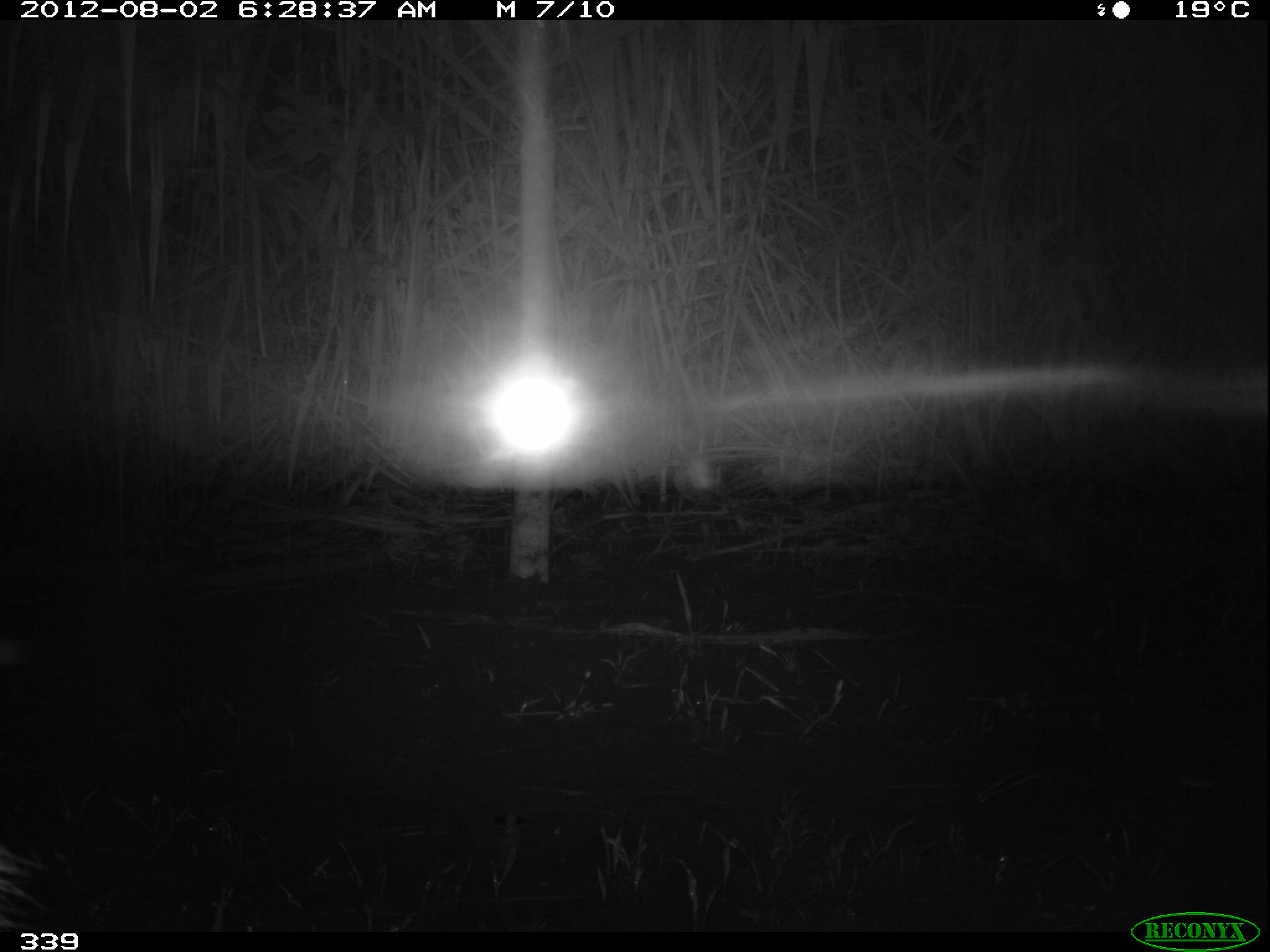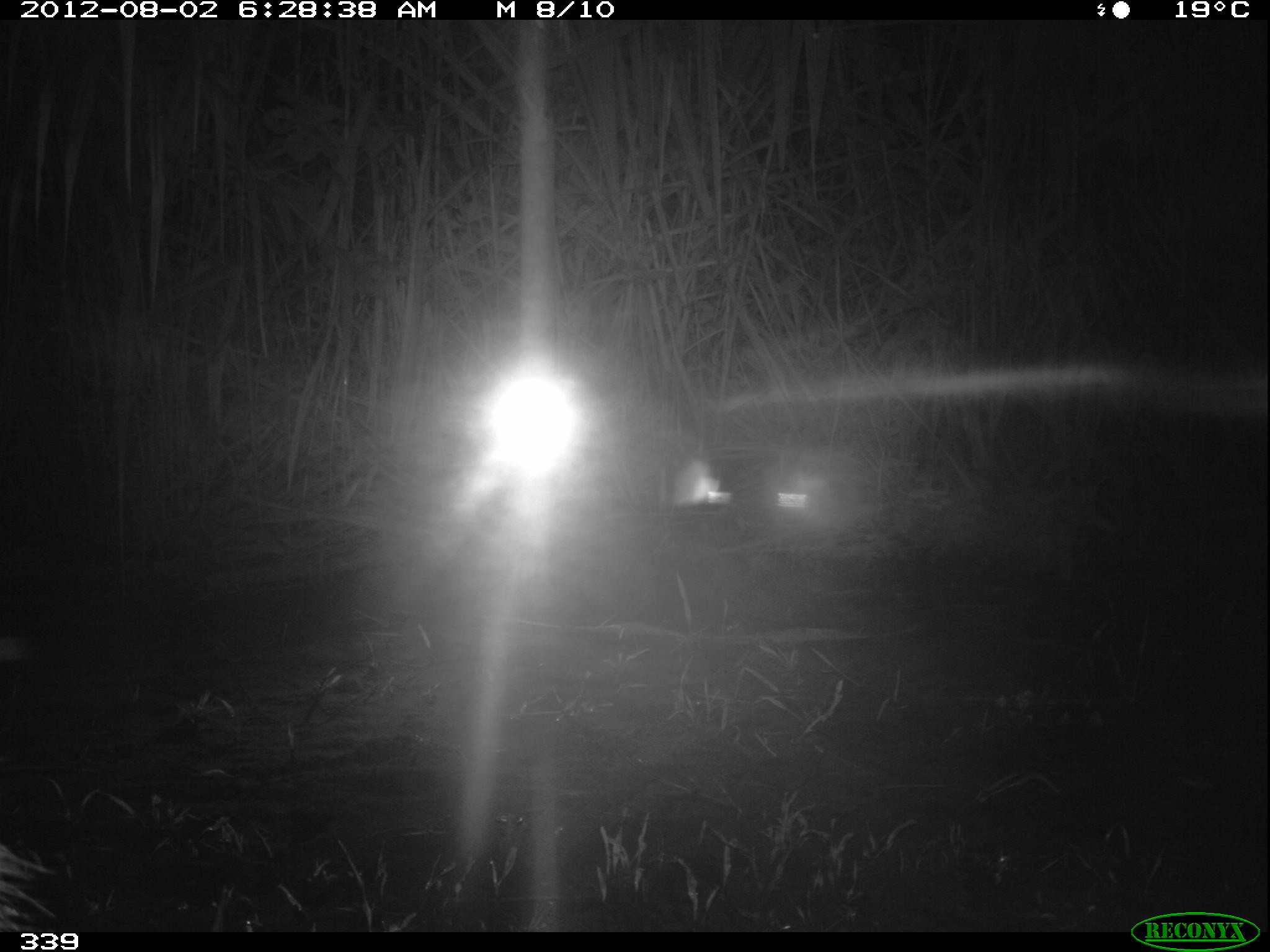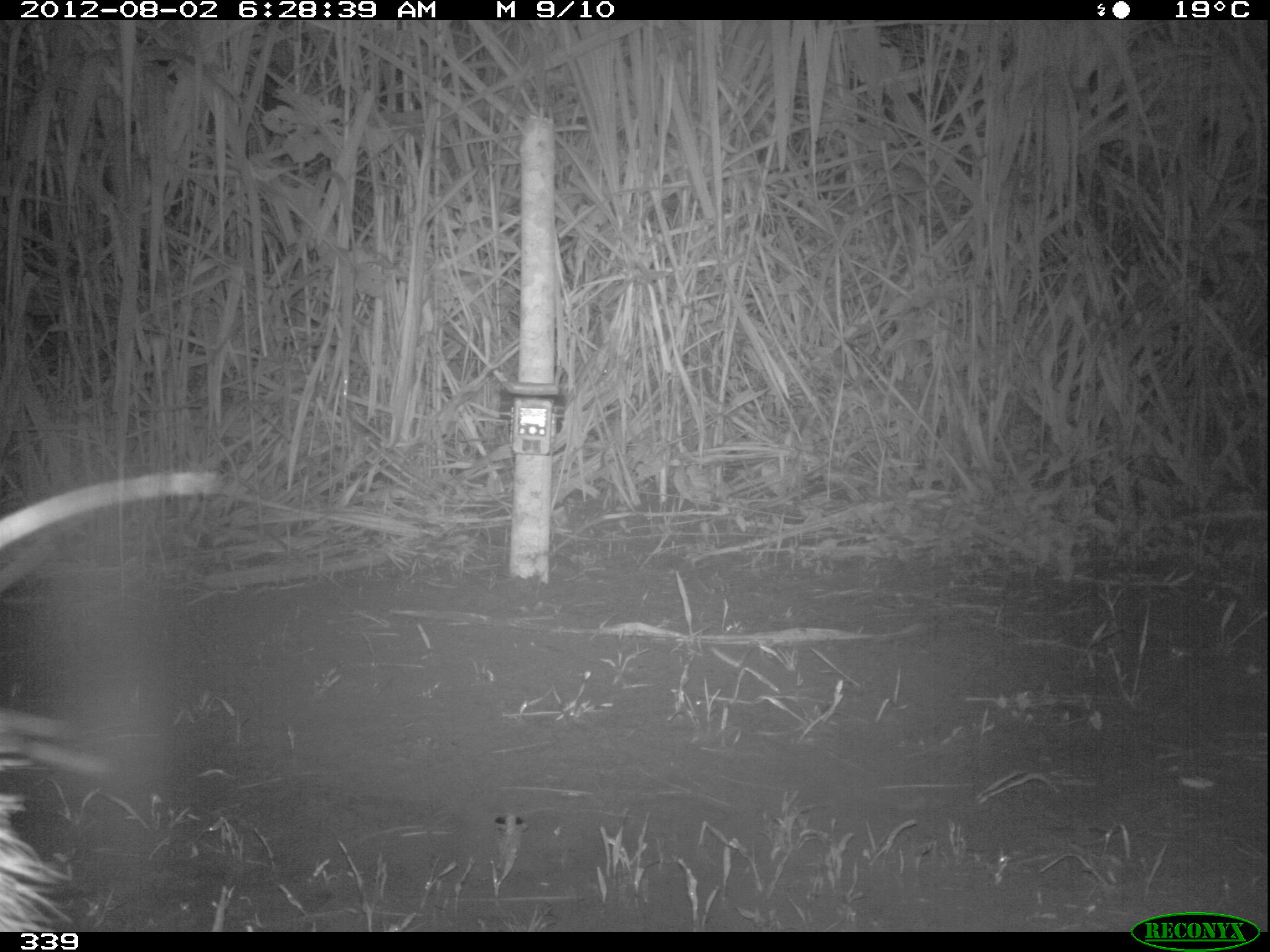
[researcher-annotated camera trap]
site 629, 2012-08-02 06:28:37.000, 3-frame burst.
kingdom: Animalia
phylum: Chordata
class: Mammalia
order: Rodentia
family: Caviidae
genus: Hydrochoerus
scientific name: Hydrochoerus hydrochaeris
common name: capybara